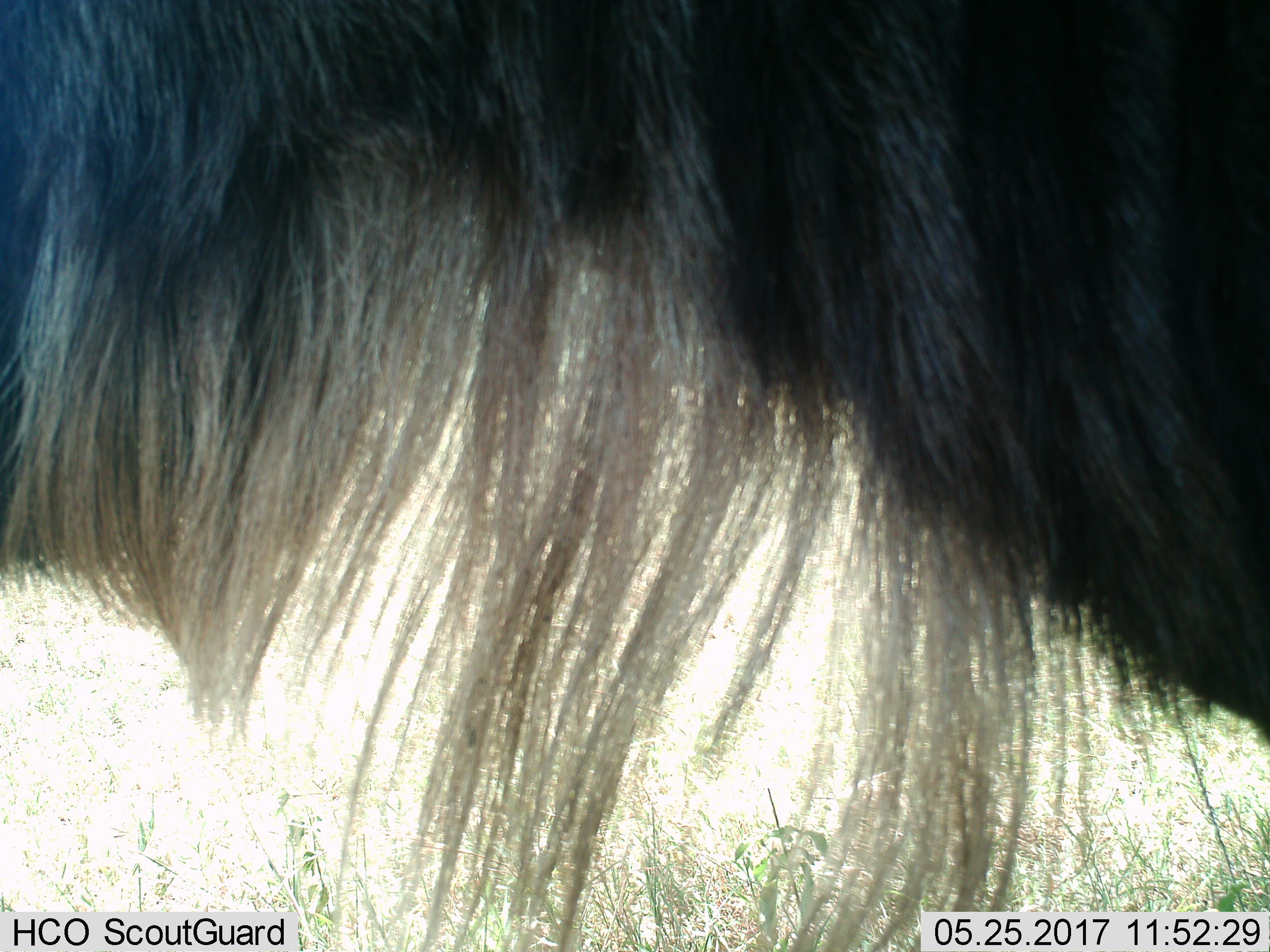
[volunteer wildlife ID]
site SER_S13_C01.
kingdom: Animalia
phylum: Chordata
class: Mammalia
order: Artiodactyla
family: Bovidae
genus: Connochaetes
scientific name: Connochaetes taurinus taurinus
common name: blue wildebeest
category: wildebeestblue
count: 1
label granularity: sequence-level